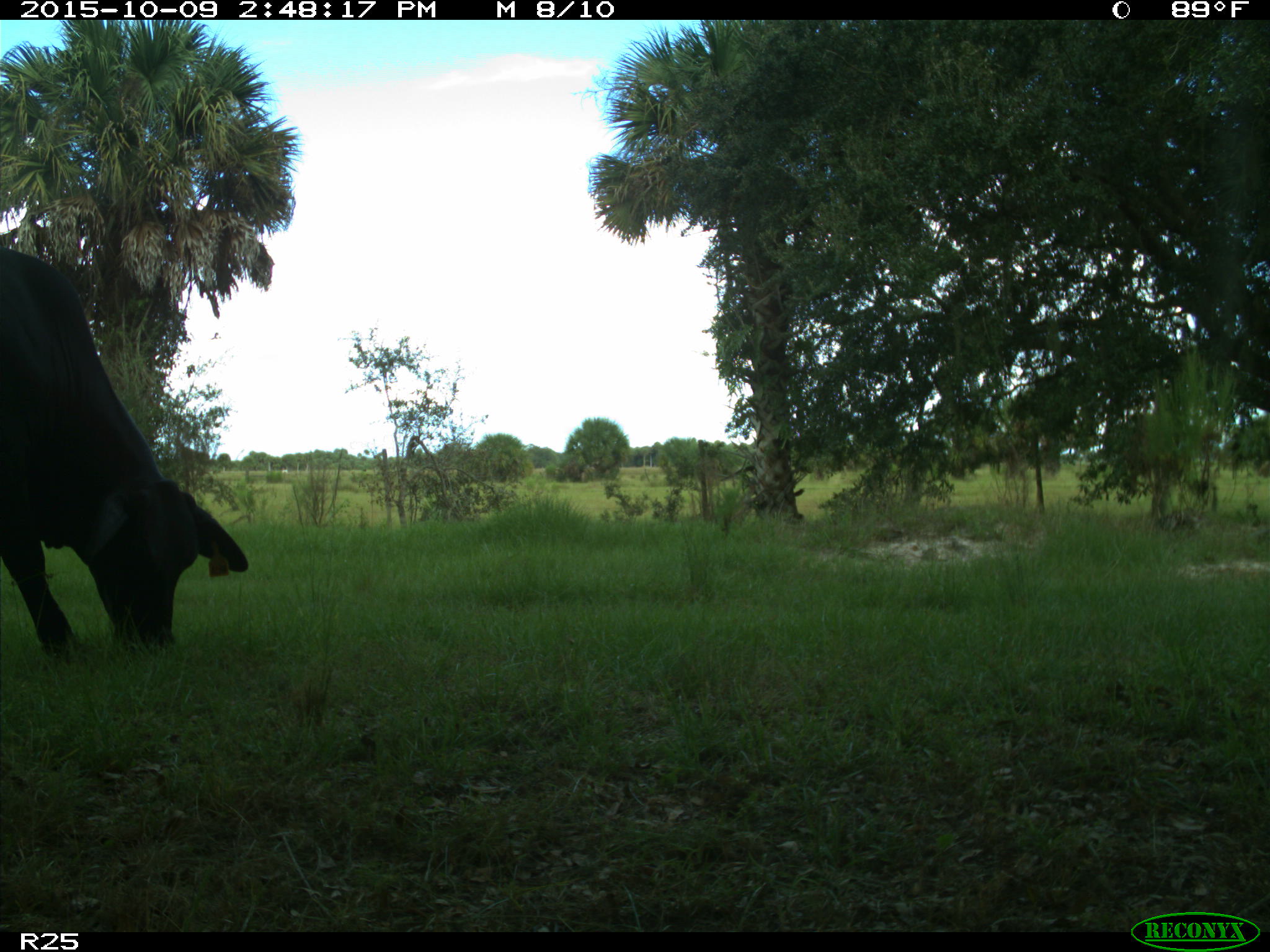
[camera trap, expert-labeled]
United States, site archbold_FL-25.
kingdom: Animalia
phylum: Chordata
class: Mammalia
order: Artiodactyla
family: Bovidae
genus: Bos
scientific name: Bos taurus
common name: domestic cow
Bos taurus (domestic cow).